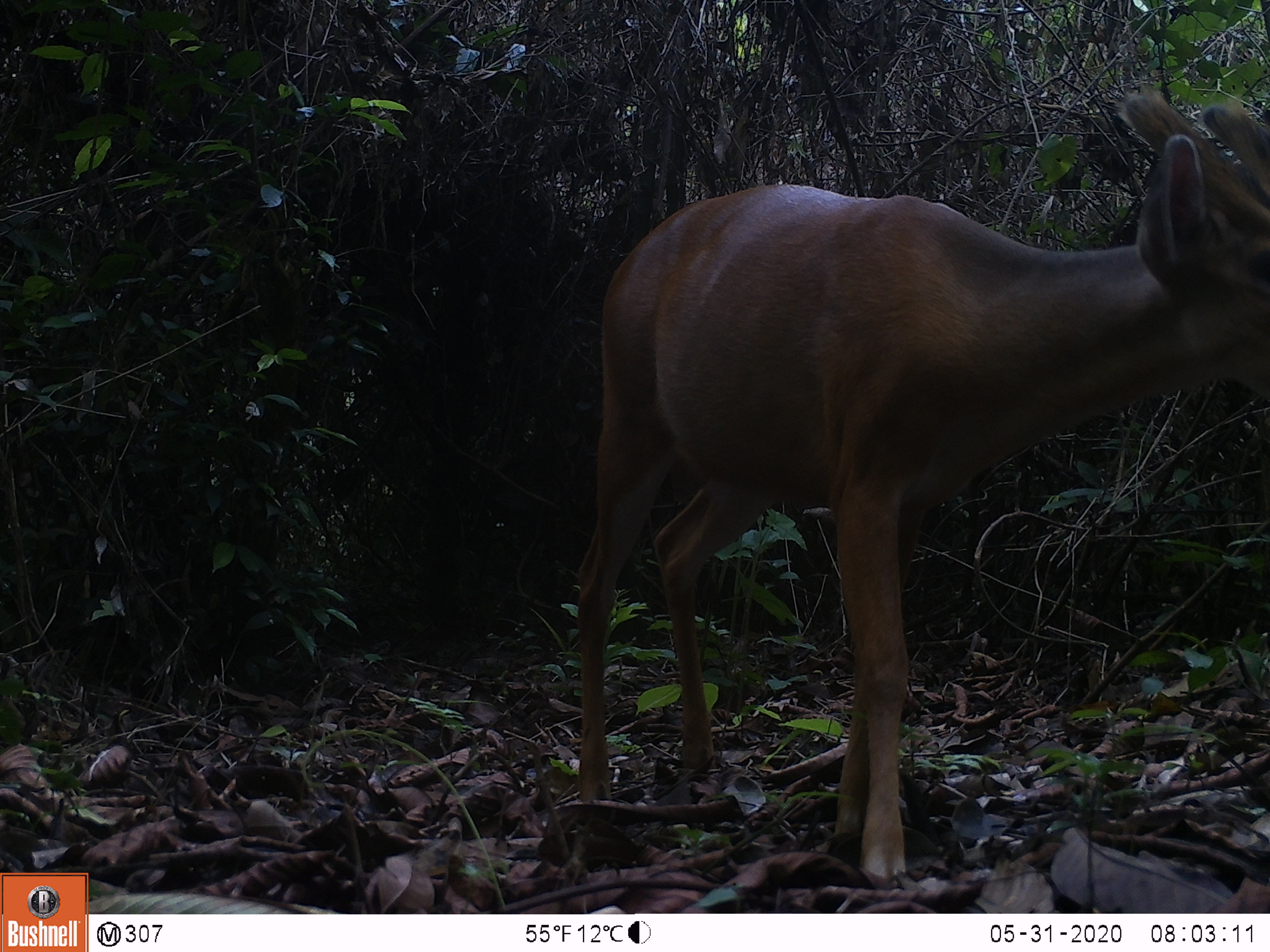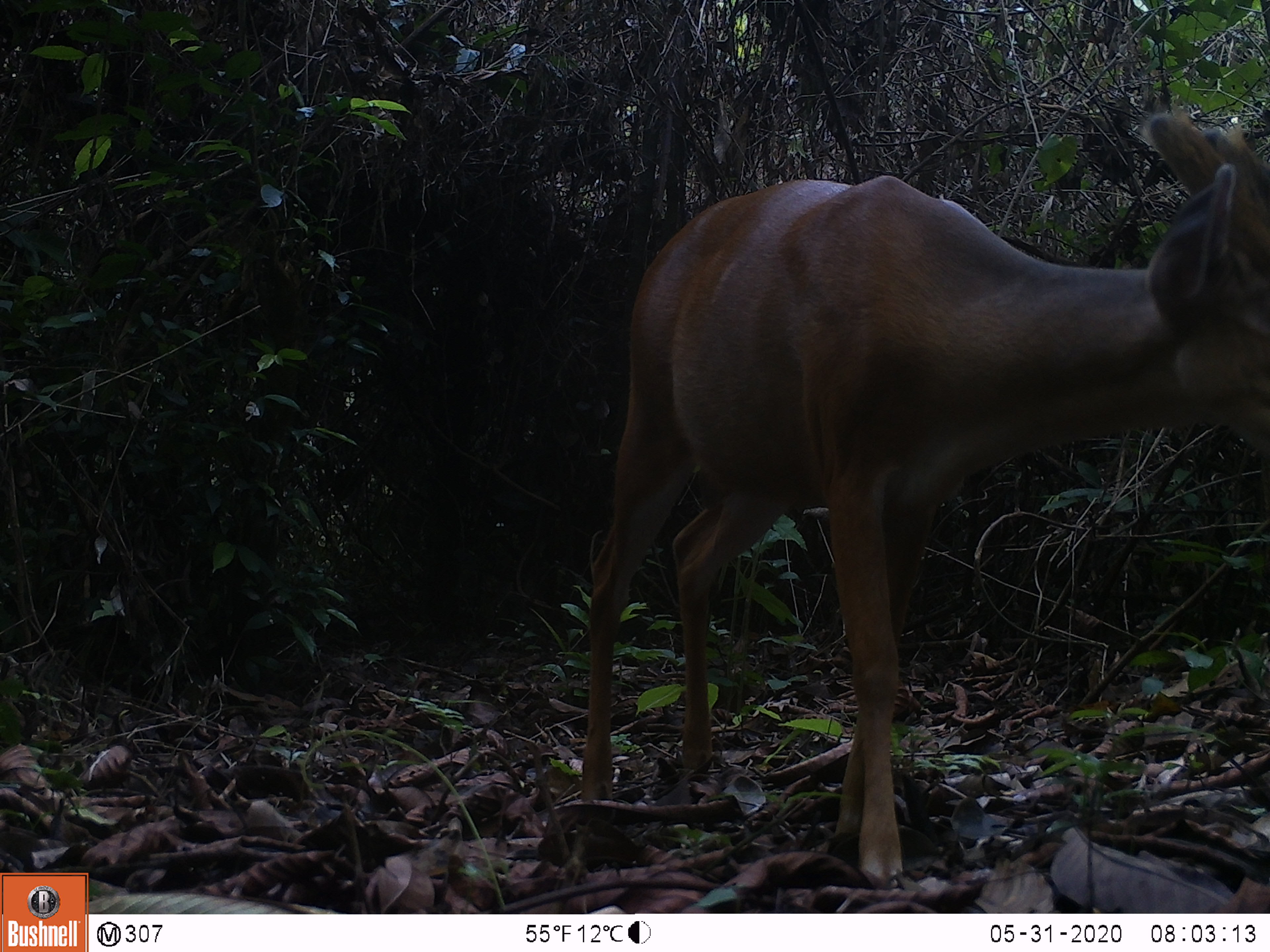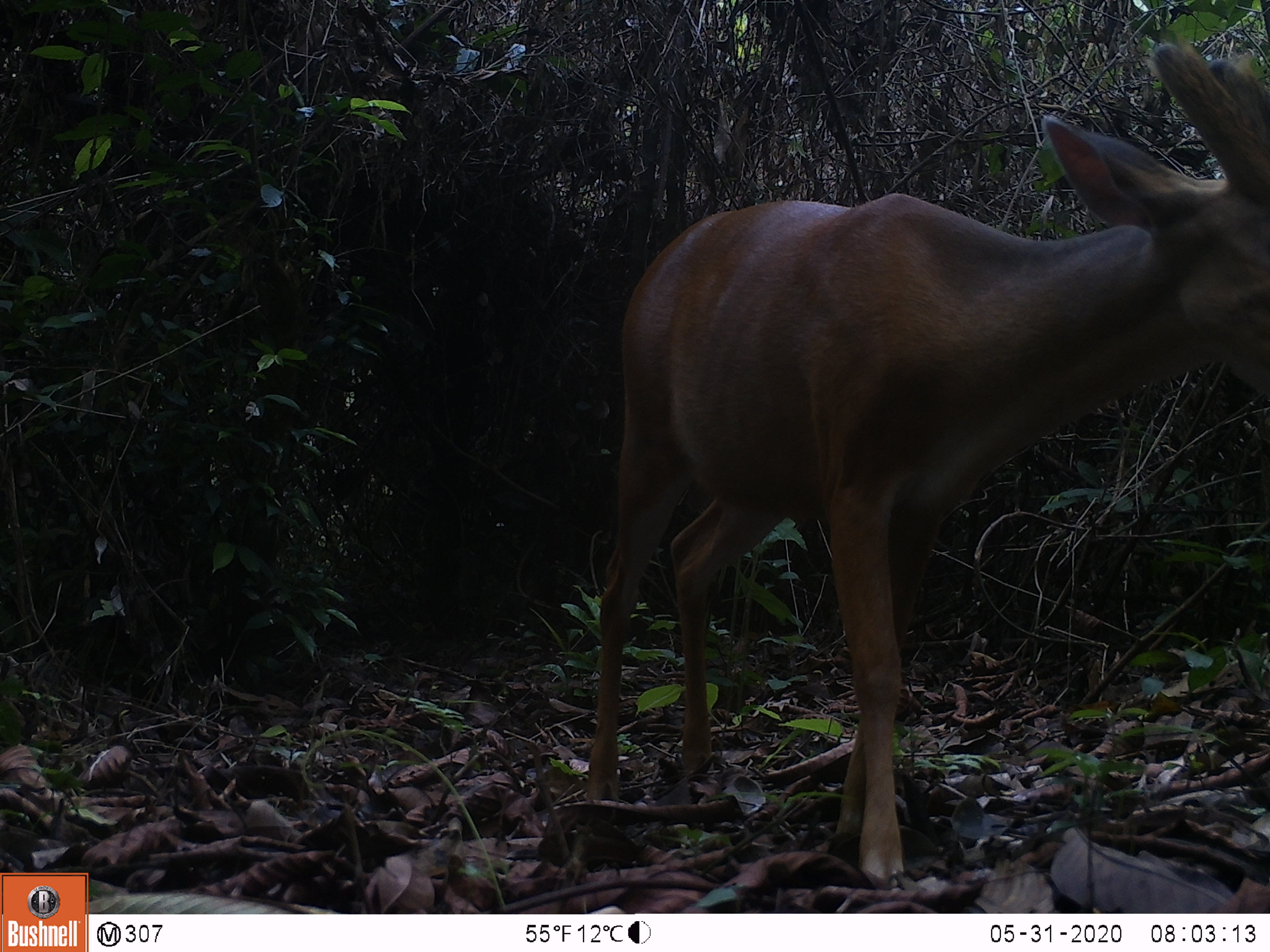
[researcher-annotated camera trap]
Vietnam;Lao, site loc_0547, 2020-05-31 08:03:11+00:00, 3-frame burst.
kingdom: Animalia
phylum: Chordata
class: Mammalia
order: Artiodactyla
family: Cervidae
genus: Muntiacus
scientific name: Muntiacus muntjak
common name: red muntjac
Red muntjac (Muntiacus muntjak). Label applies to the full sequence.